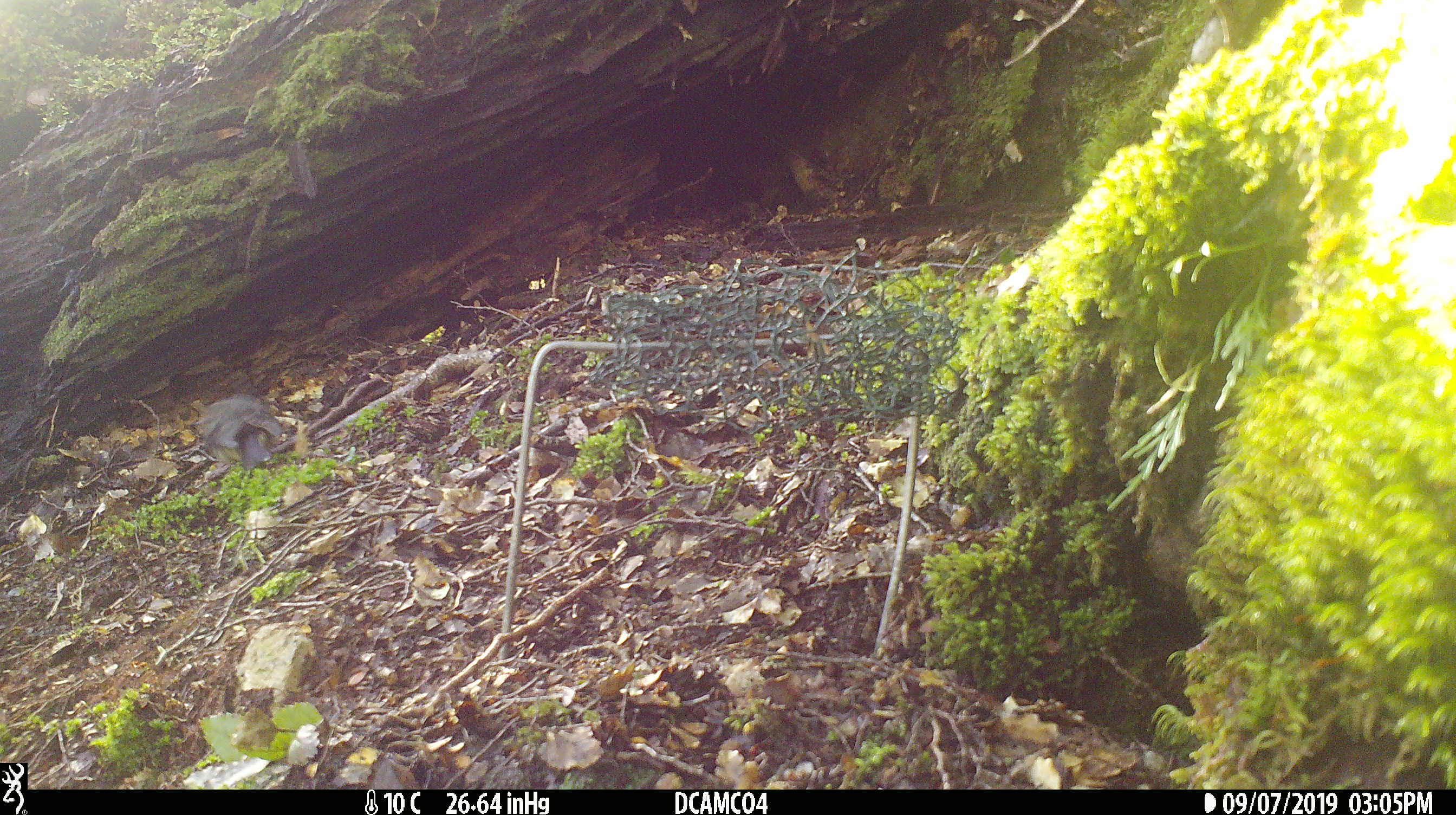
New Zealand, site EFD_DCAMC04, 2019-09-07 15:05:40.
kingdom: Animalia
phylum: Chordata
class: Aves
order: Passeriformes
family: Petroicidae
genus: Petroica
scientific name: Petroica australis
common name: new zealand robin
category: robin